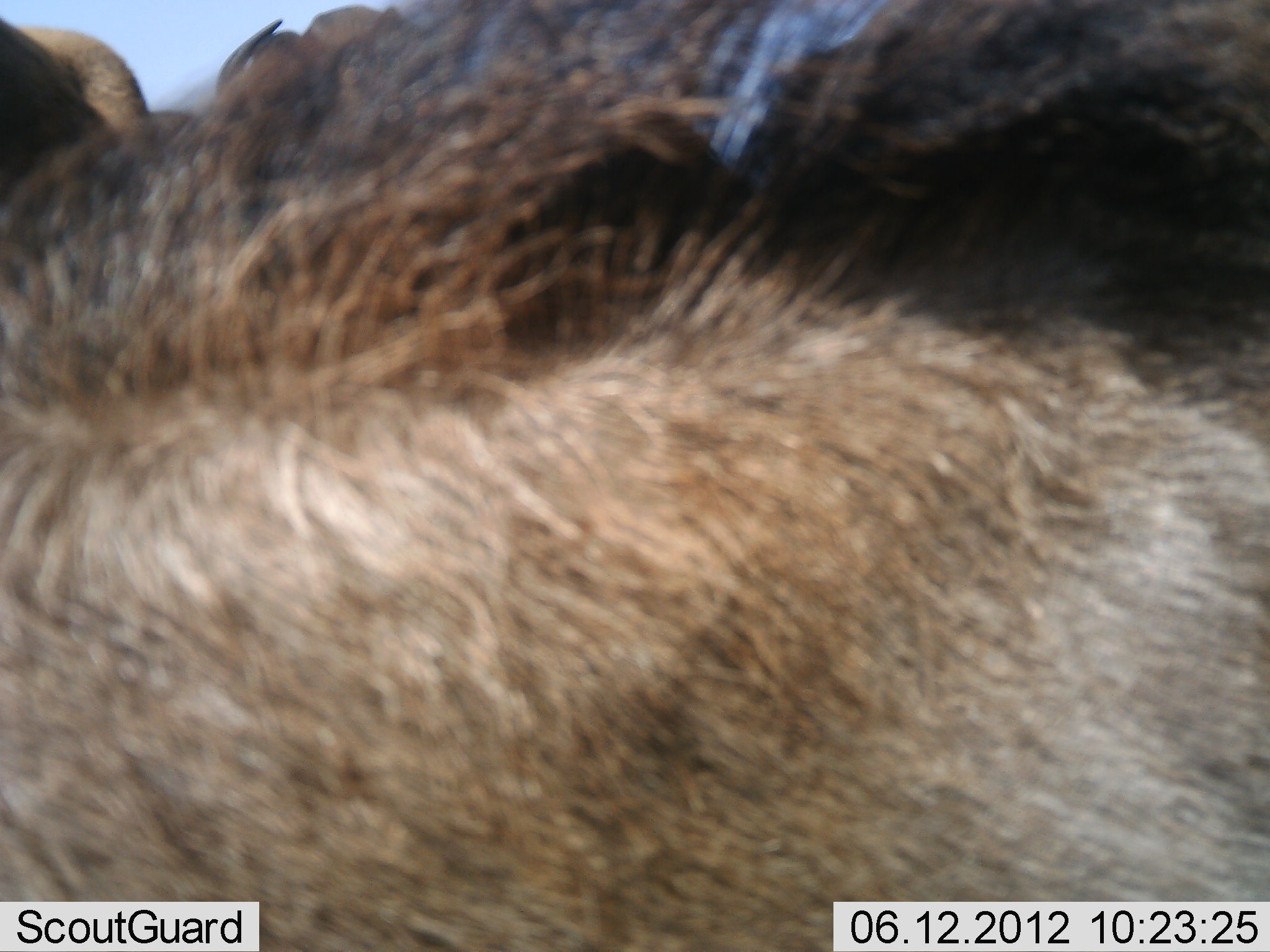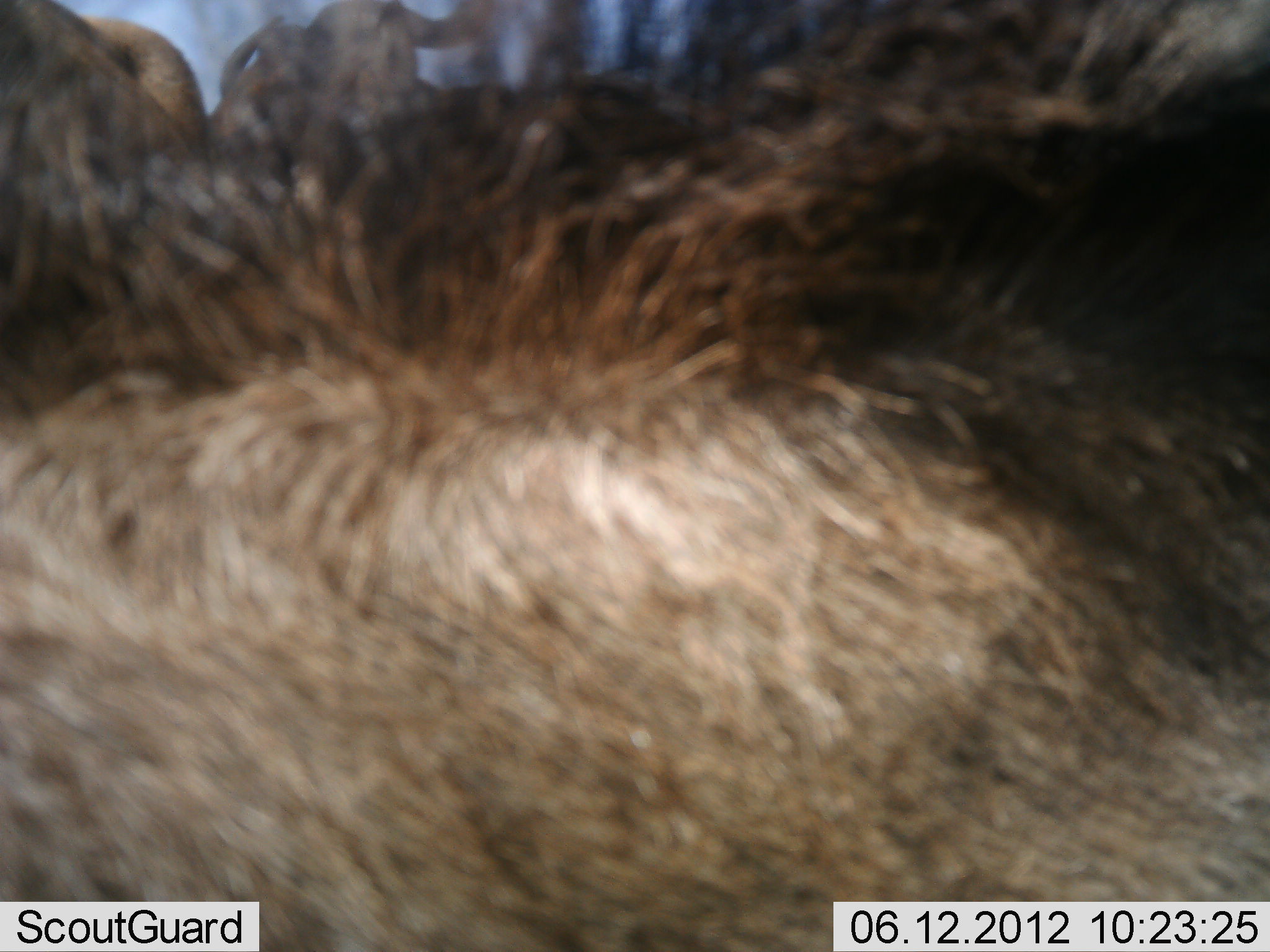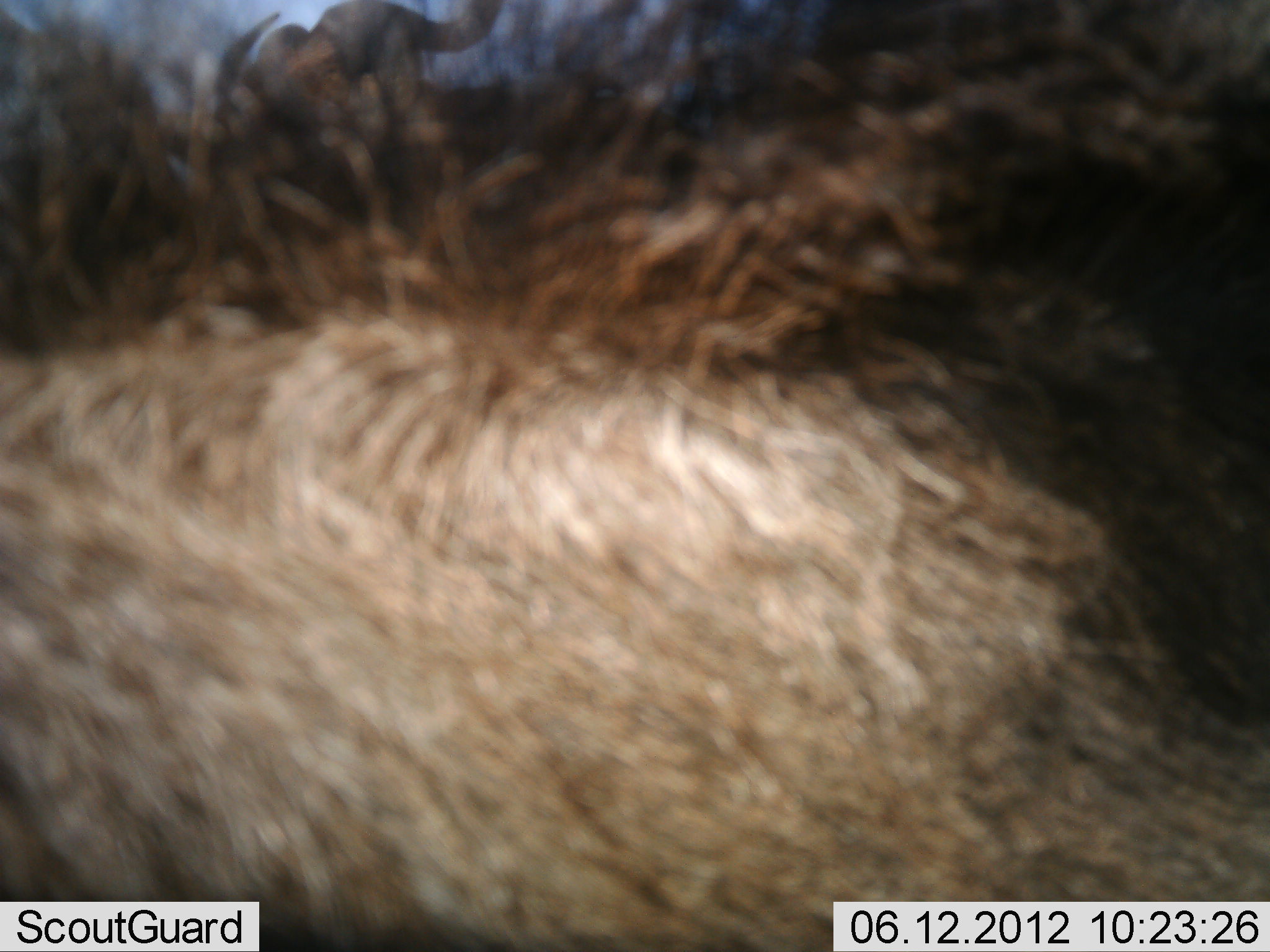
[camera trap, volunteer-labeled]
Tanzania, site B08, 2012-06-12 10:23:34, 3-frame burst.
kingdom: Animalia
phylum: Chordata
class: Mammalia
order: Artiodactyla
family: Bovidae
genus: Connochaetes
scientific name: Connochaetes taurinus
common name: blue wildebeest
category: wildebeest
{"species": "wildebeest (blue wildebeest) (Connochaetes taurinus)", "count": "3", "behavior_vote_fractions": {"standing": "60%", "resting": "40%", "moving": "40%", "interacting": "0%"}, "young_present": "0%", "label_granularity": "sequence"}